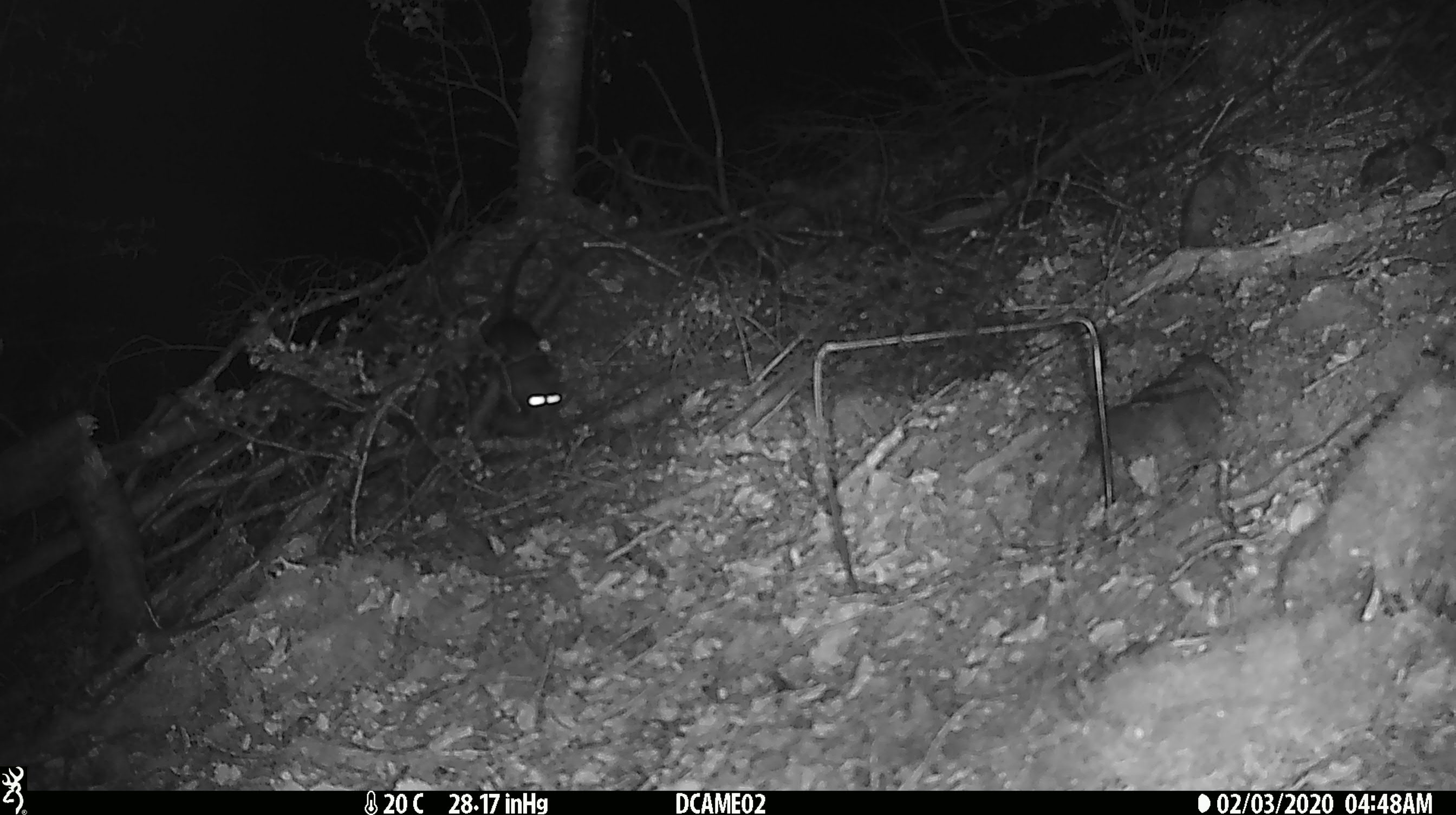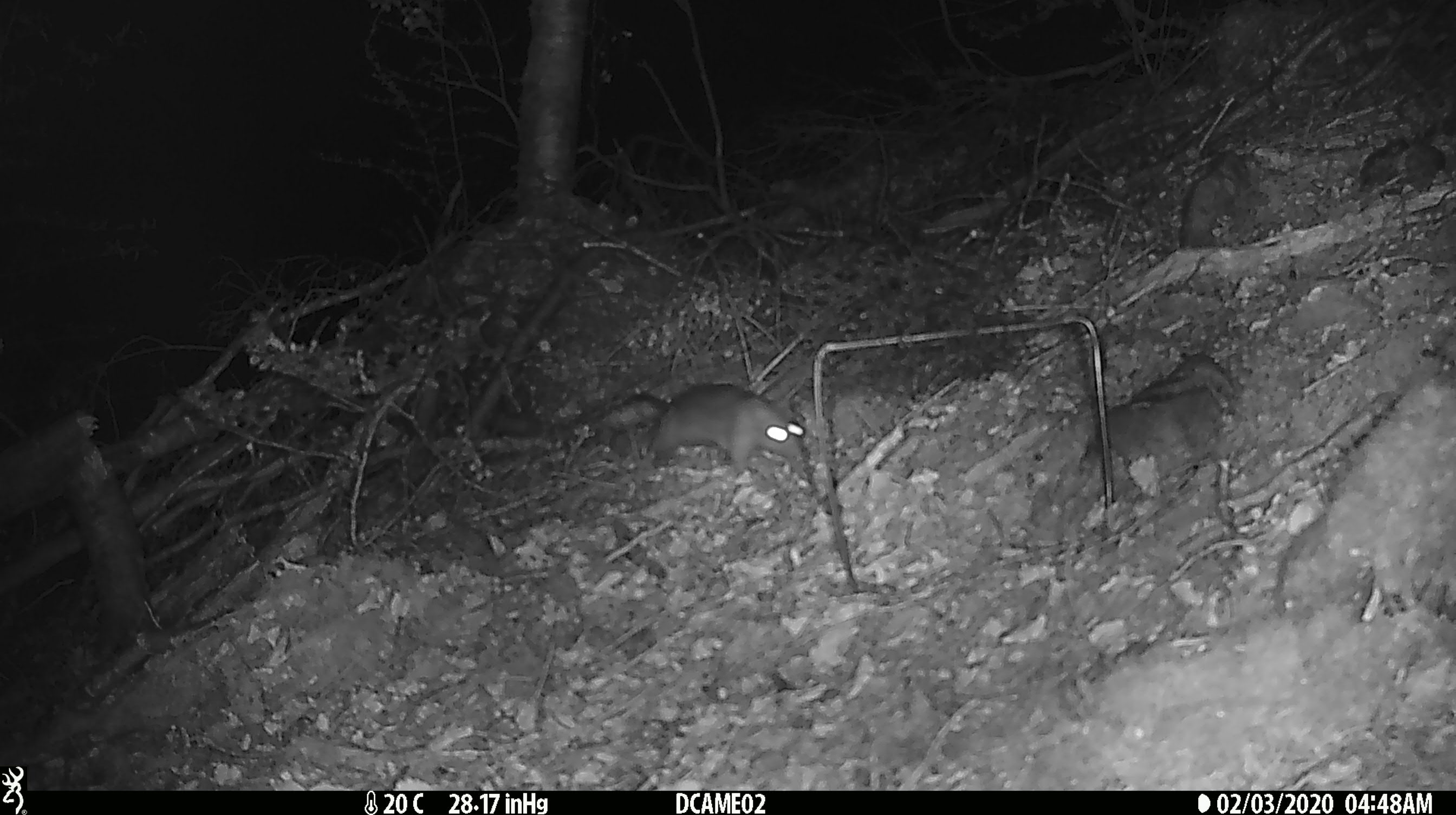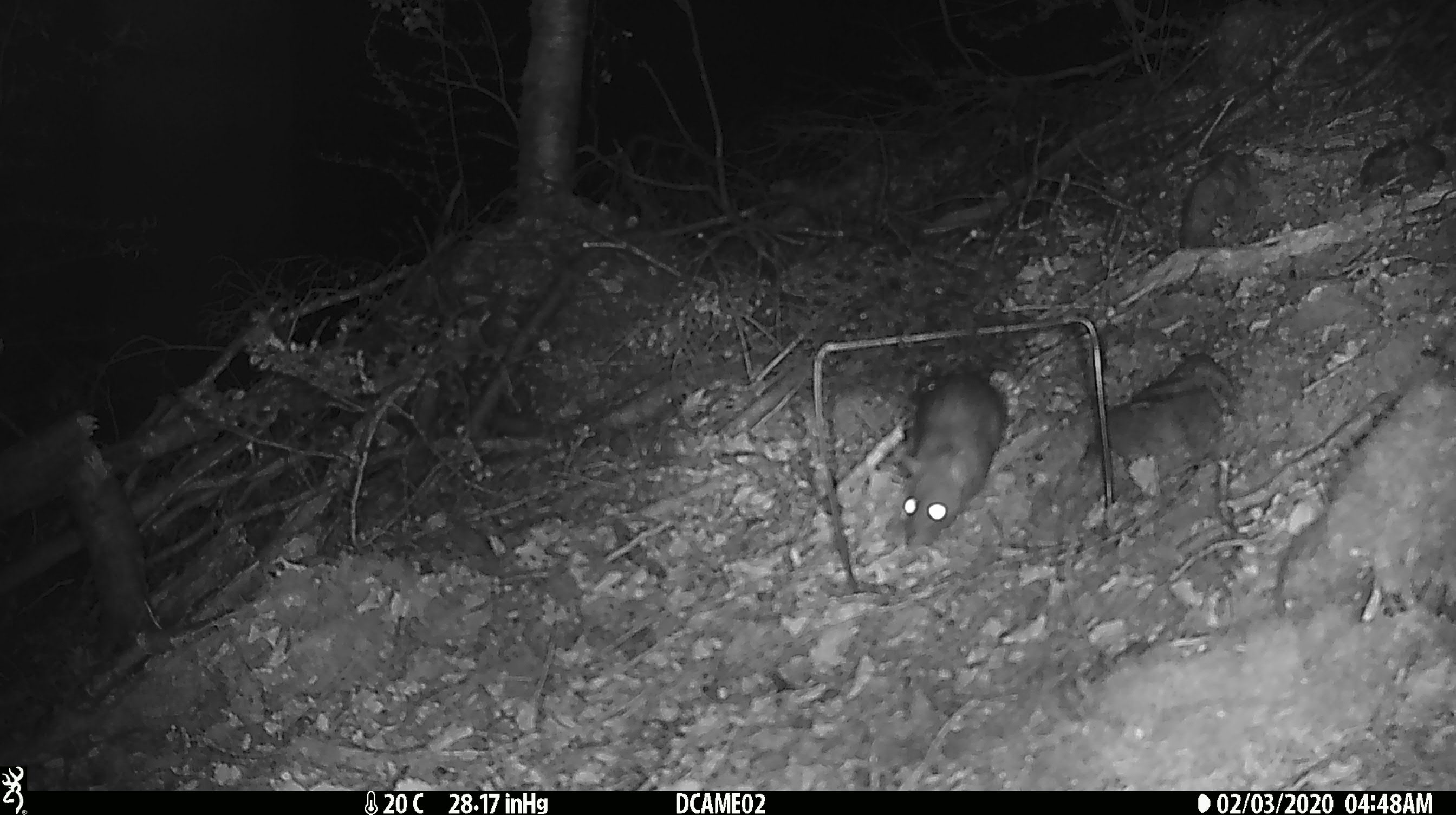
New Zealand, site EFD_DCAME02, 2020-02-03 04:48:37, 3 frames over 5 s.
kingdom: Animalia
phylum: Chordata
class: Mammalia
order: Rodentia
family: Muridae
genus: Rattus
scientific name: Rattus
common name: rat